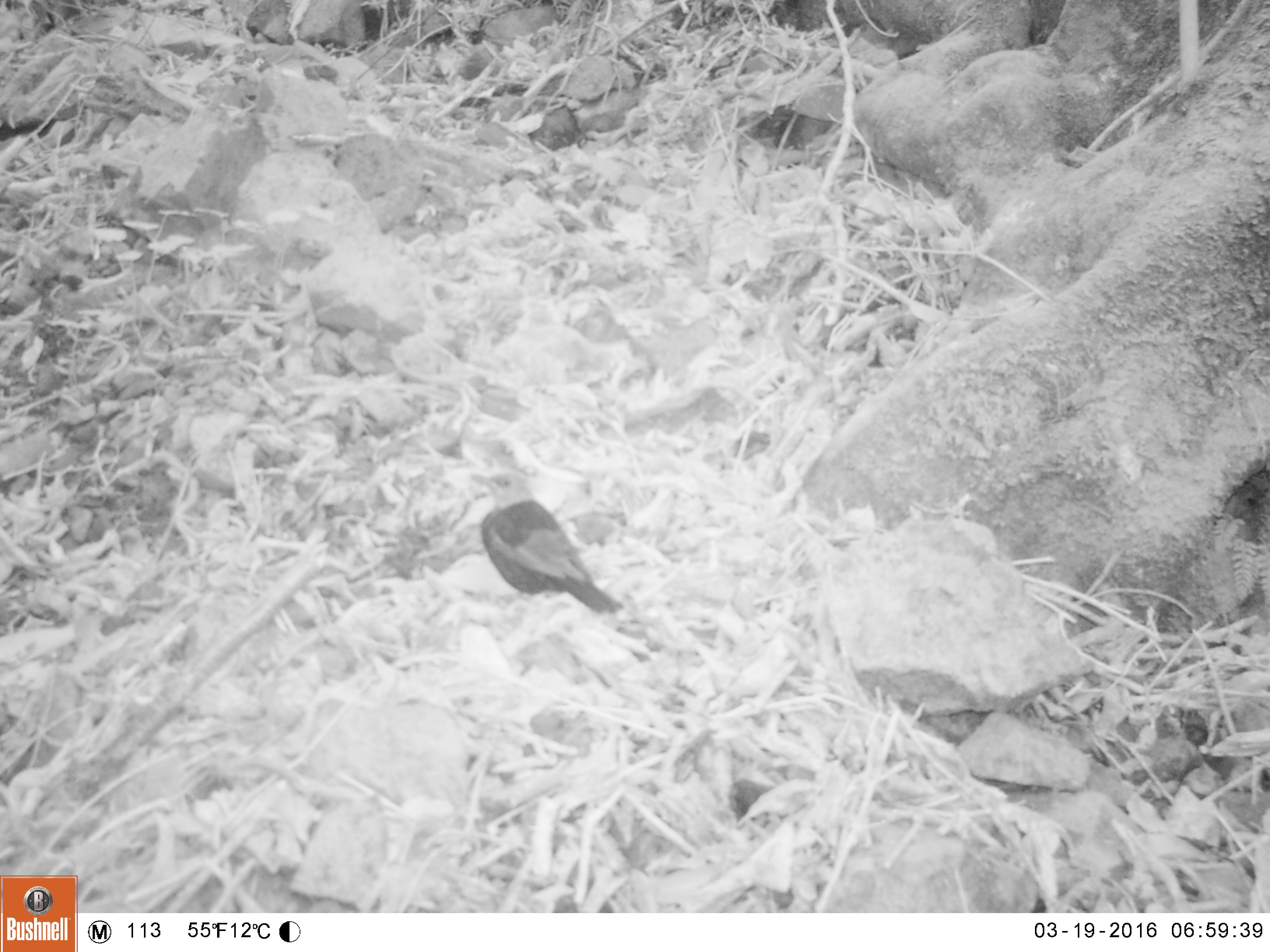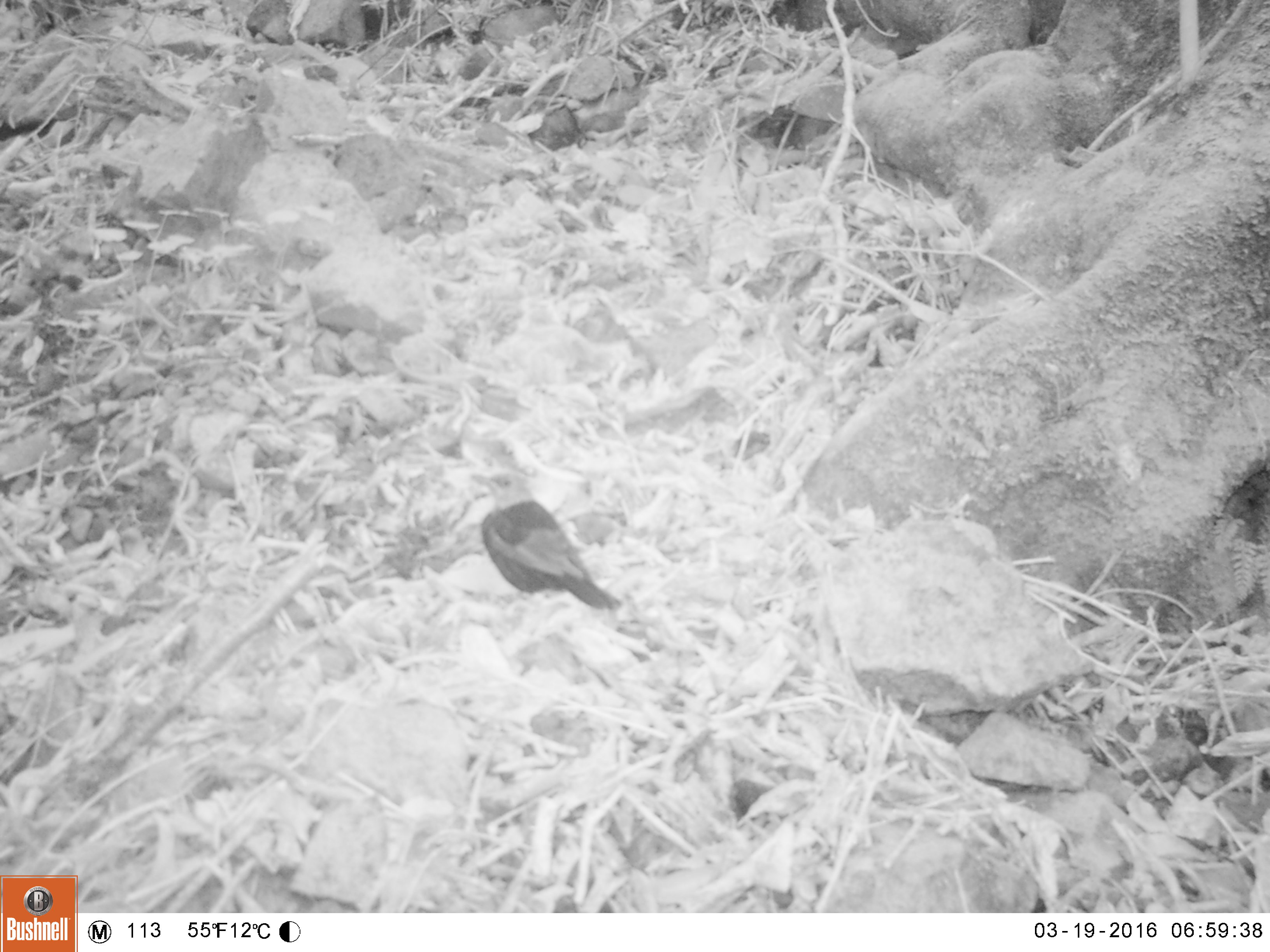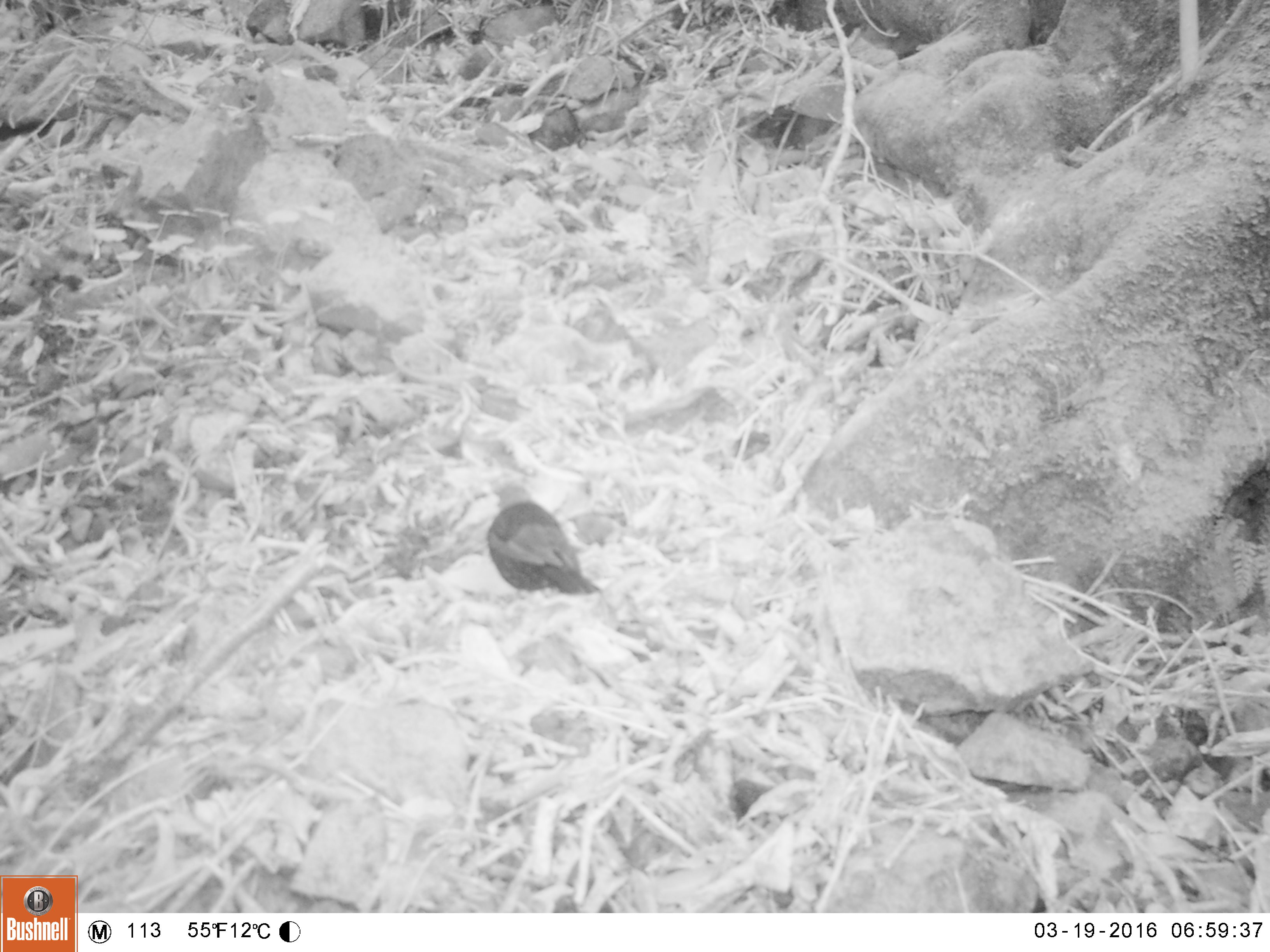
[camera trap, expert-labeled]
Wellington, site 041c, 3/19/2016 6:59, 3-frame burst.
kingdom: Animalia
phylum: Chordata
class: Aves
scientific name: Aves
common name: bird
Bird (Aves).